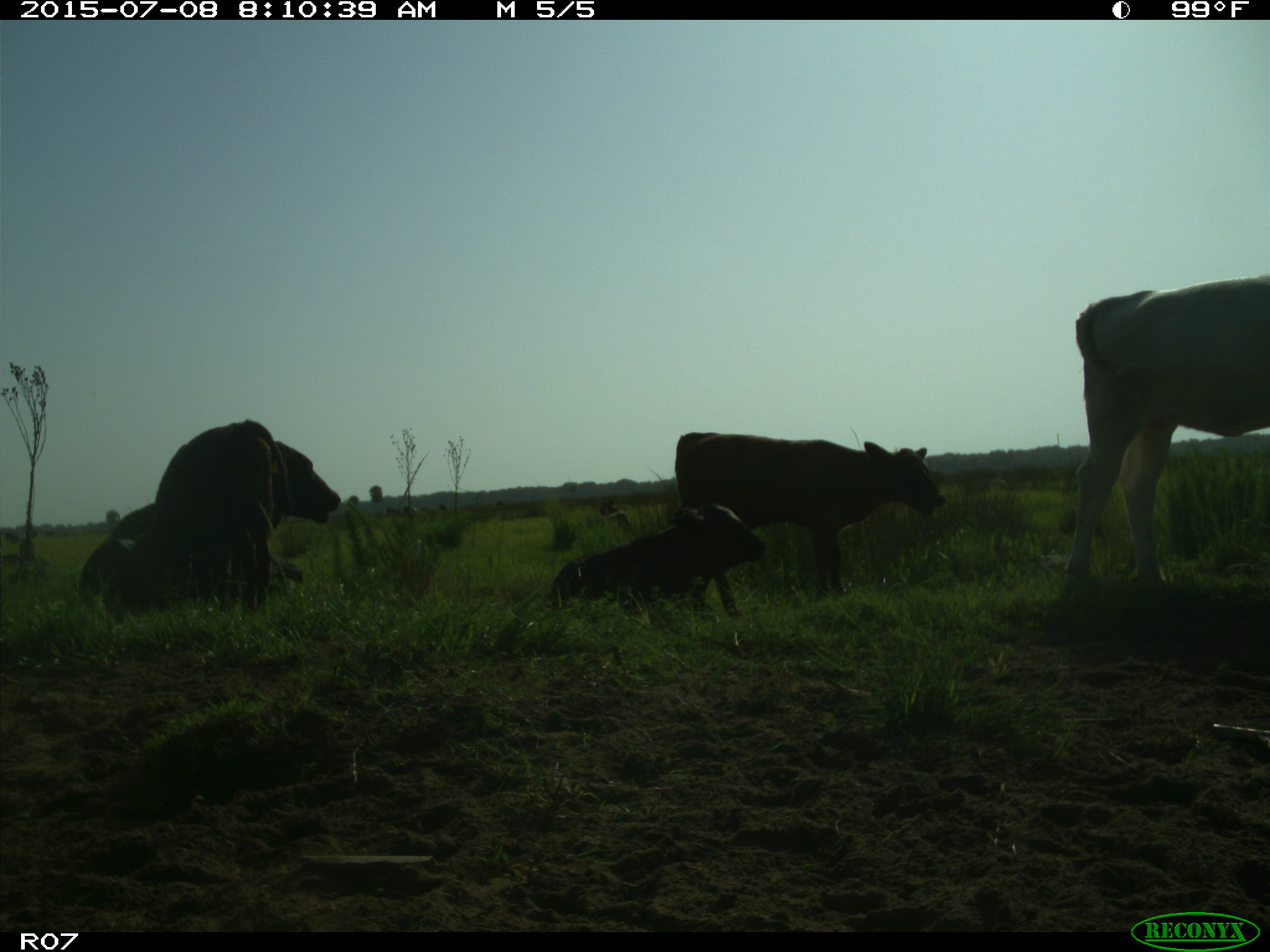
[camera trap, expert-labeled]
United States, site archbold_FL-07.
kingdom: Animalia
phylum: Chordata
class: Mammalia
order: Artiodactyla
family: Bovidae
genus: Bos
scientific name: Bos taurus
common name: domestic cow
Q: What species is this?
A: Bos taurus (domestic cow).